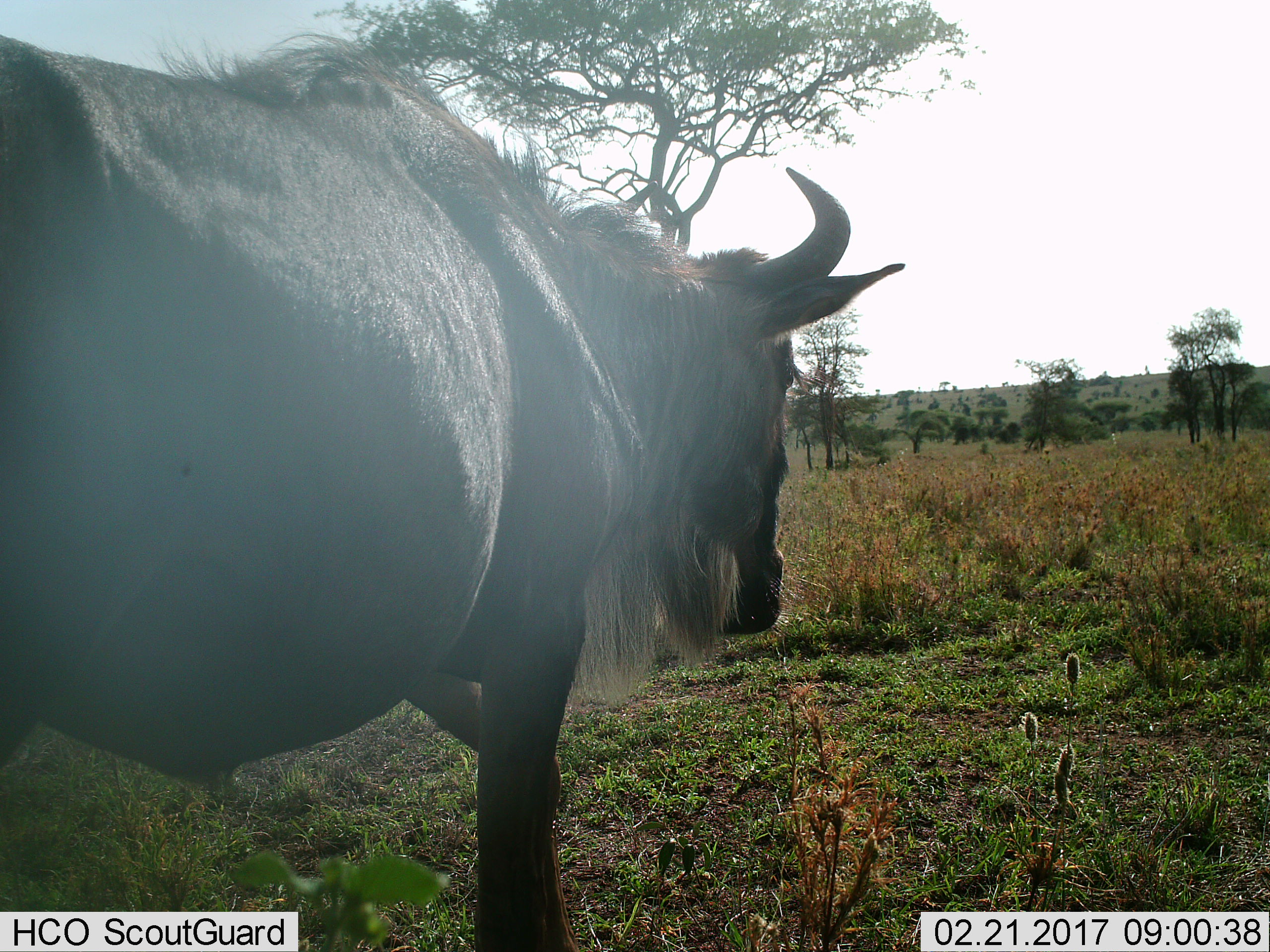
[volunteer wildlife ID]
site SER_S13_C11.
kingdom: Animalia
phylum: Chordata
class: Mammalia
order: Artiodactyla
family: Bovidae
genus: Connochaetes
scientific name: Connochaetes taurinus taurinus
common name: blue wildebeest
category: wildebeestblue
Wildebeestblue (blue wildebeest) (Connochaetes taurinus taurinus), count 1. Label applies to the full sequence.